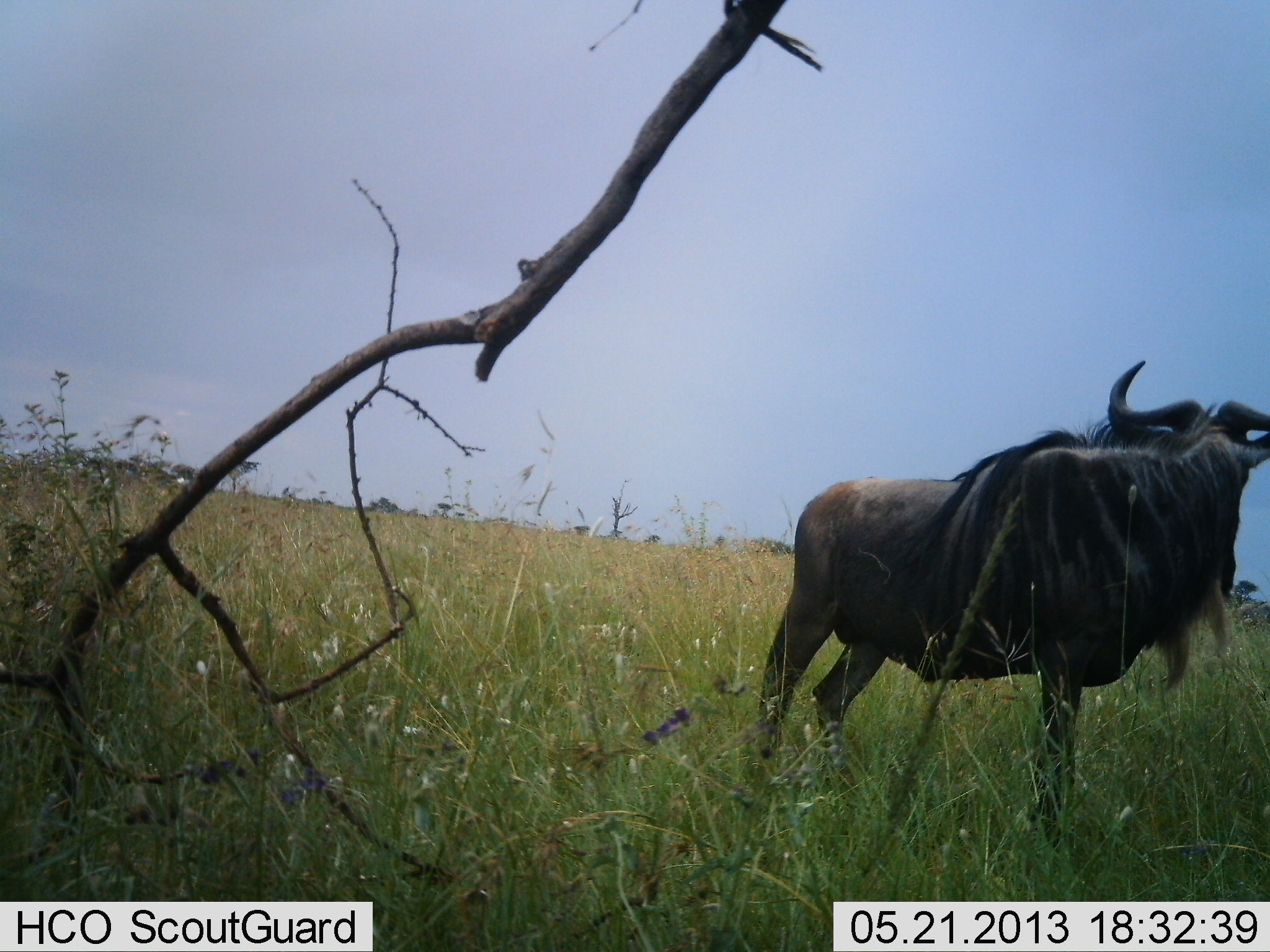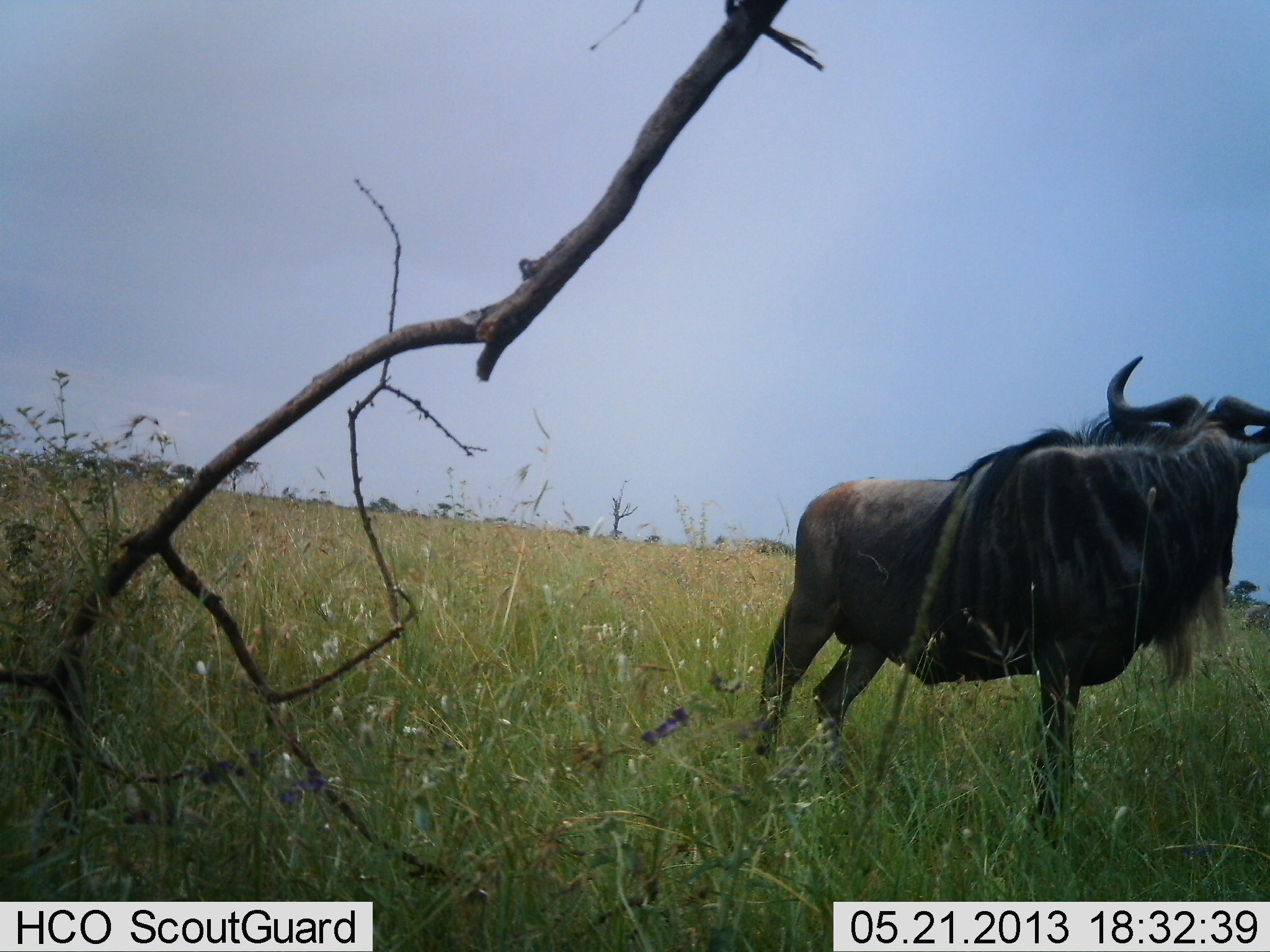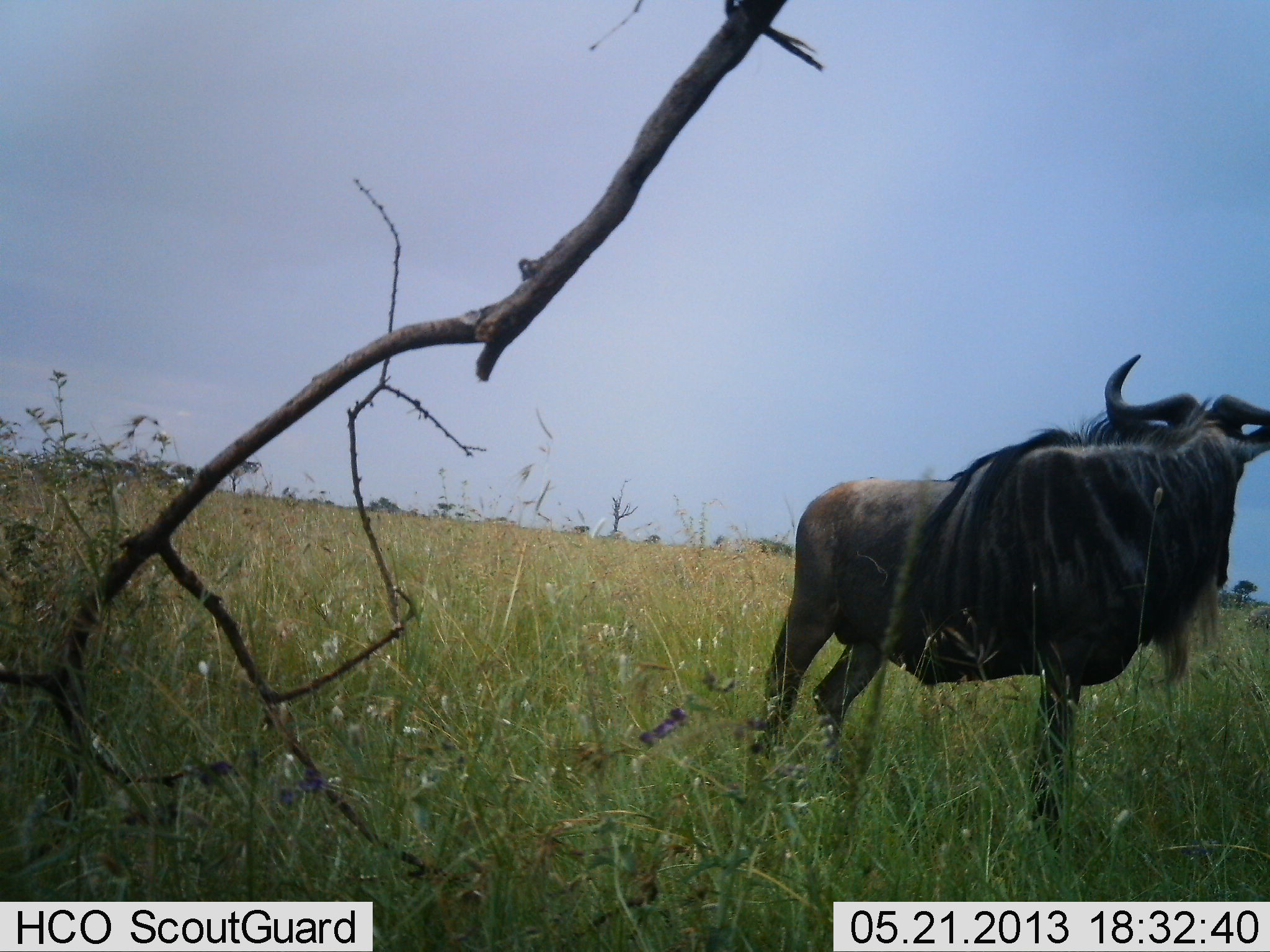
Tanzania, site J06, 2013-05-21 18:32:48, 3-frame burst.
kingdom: Animalia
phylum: Chordata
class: Mammalia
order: Artiodactyla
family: Bovidae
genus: Connochaetes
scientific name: Connochaetes taurinus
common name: blue wildebeest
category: wildebeest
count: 1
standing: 100%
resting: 0%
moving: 0%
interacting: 0%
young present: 0%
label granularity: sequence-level